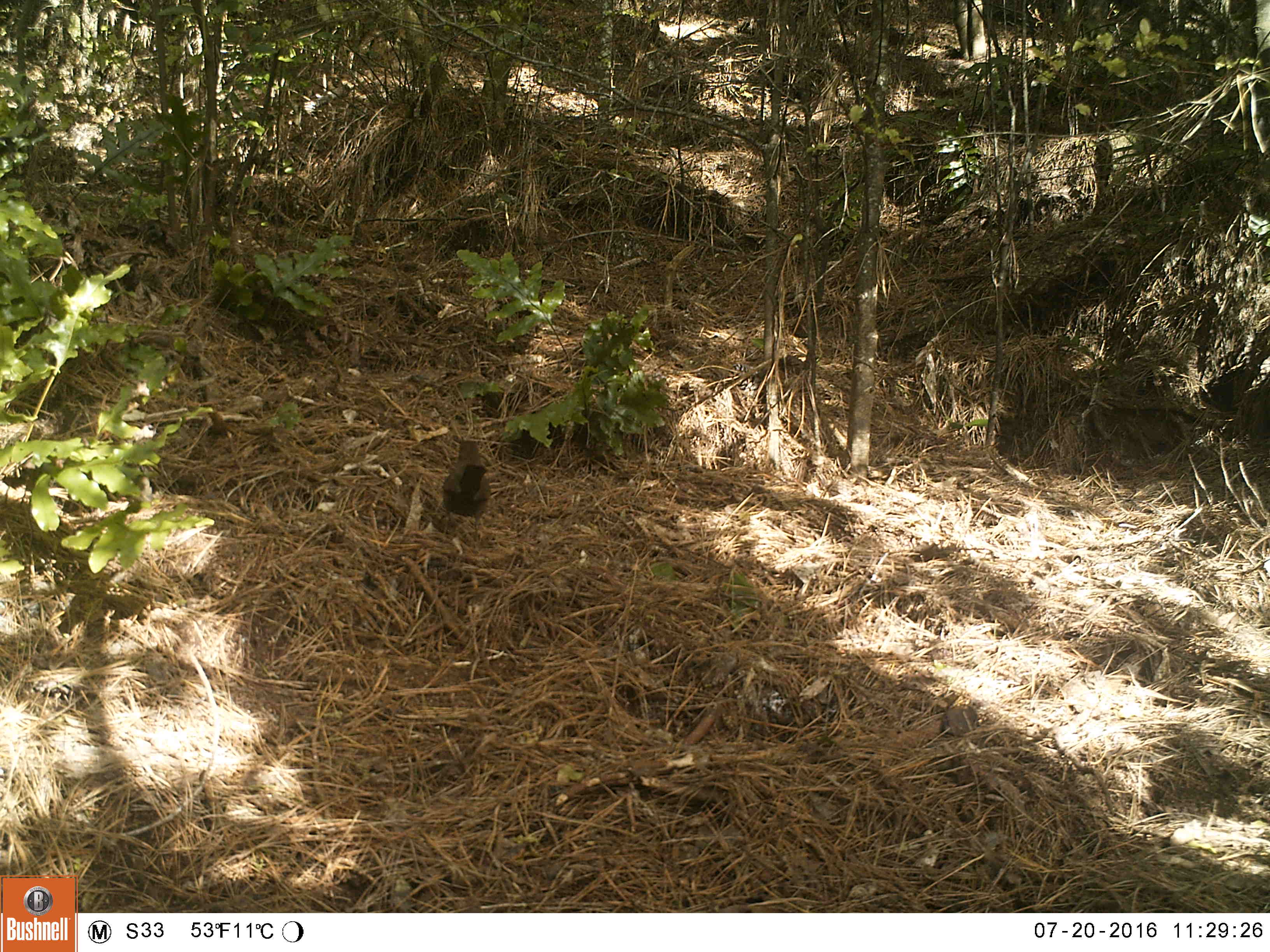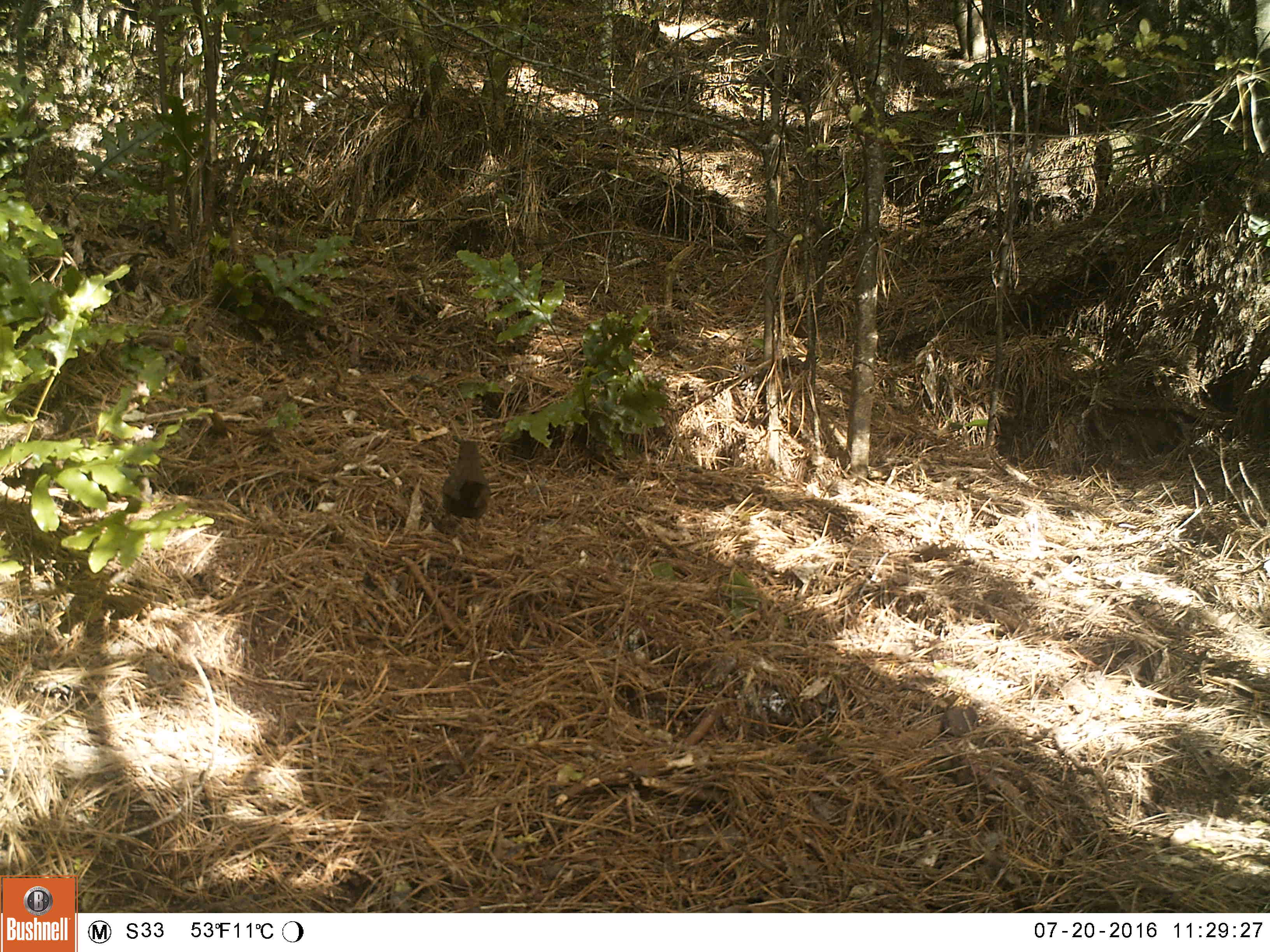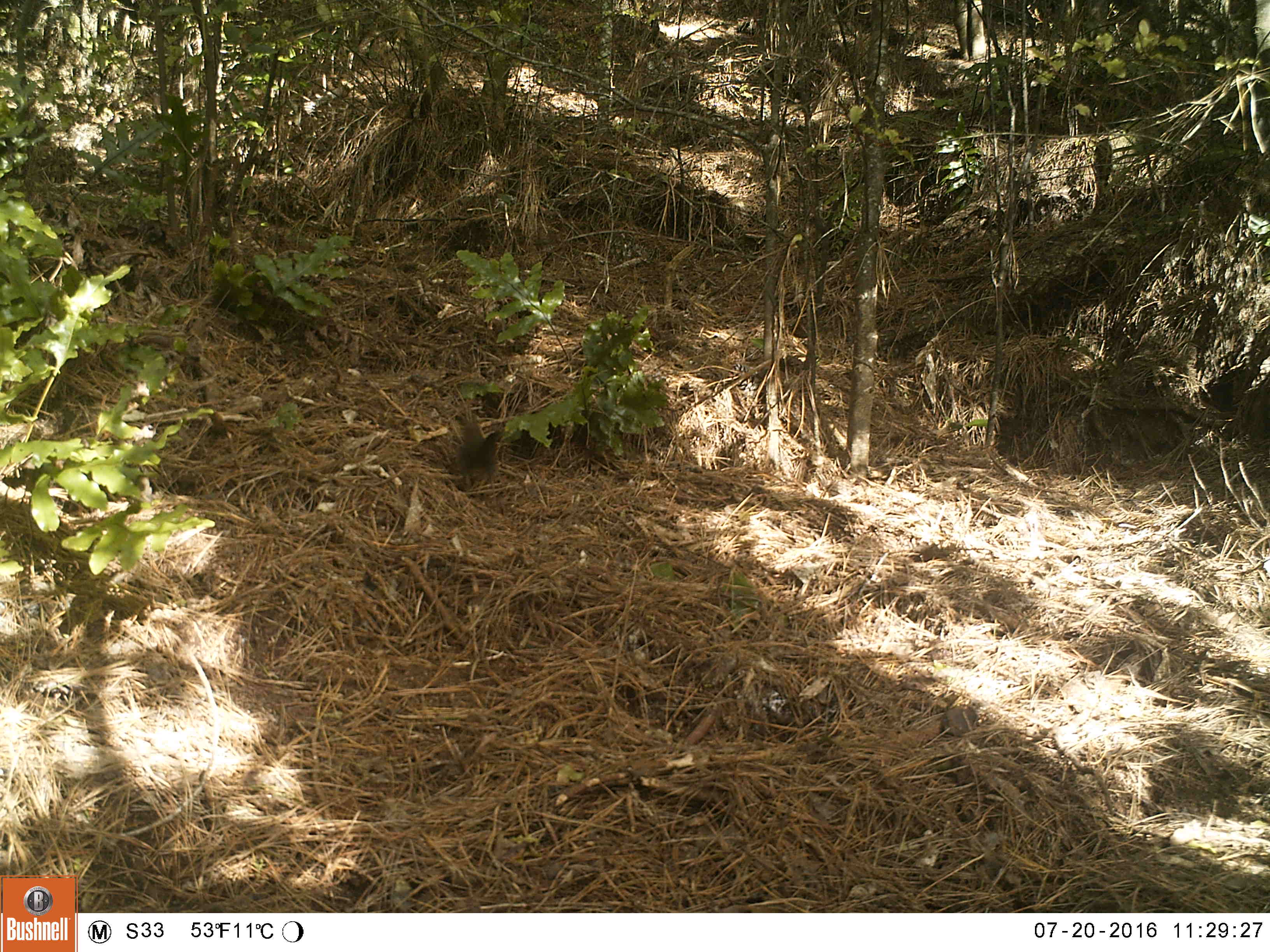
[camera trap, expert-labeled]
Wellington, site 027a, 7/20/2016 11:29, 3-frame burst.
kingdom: Animalia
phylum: Chordata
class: Aves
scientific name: Aves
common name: bird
Bird (Aves).